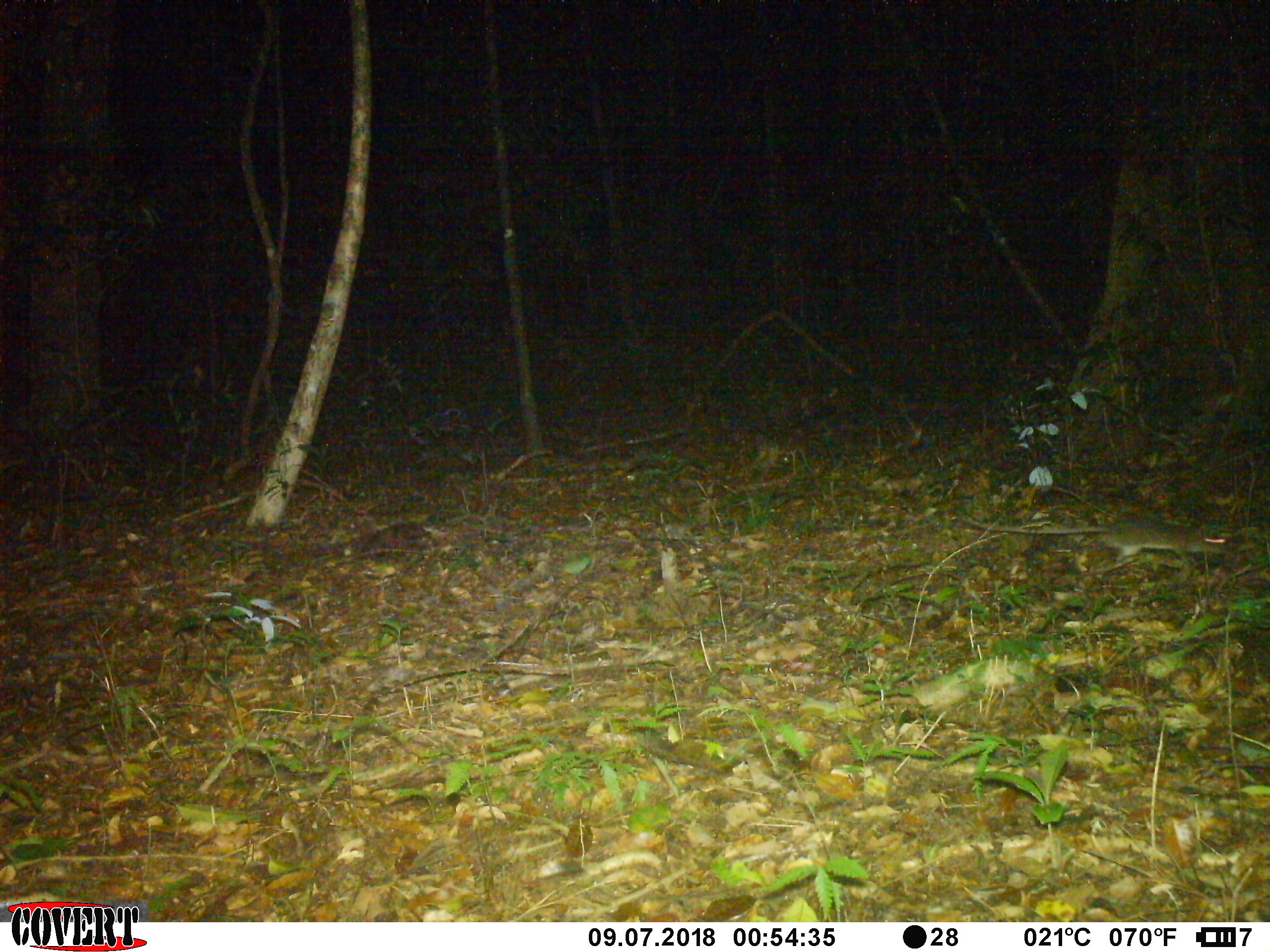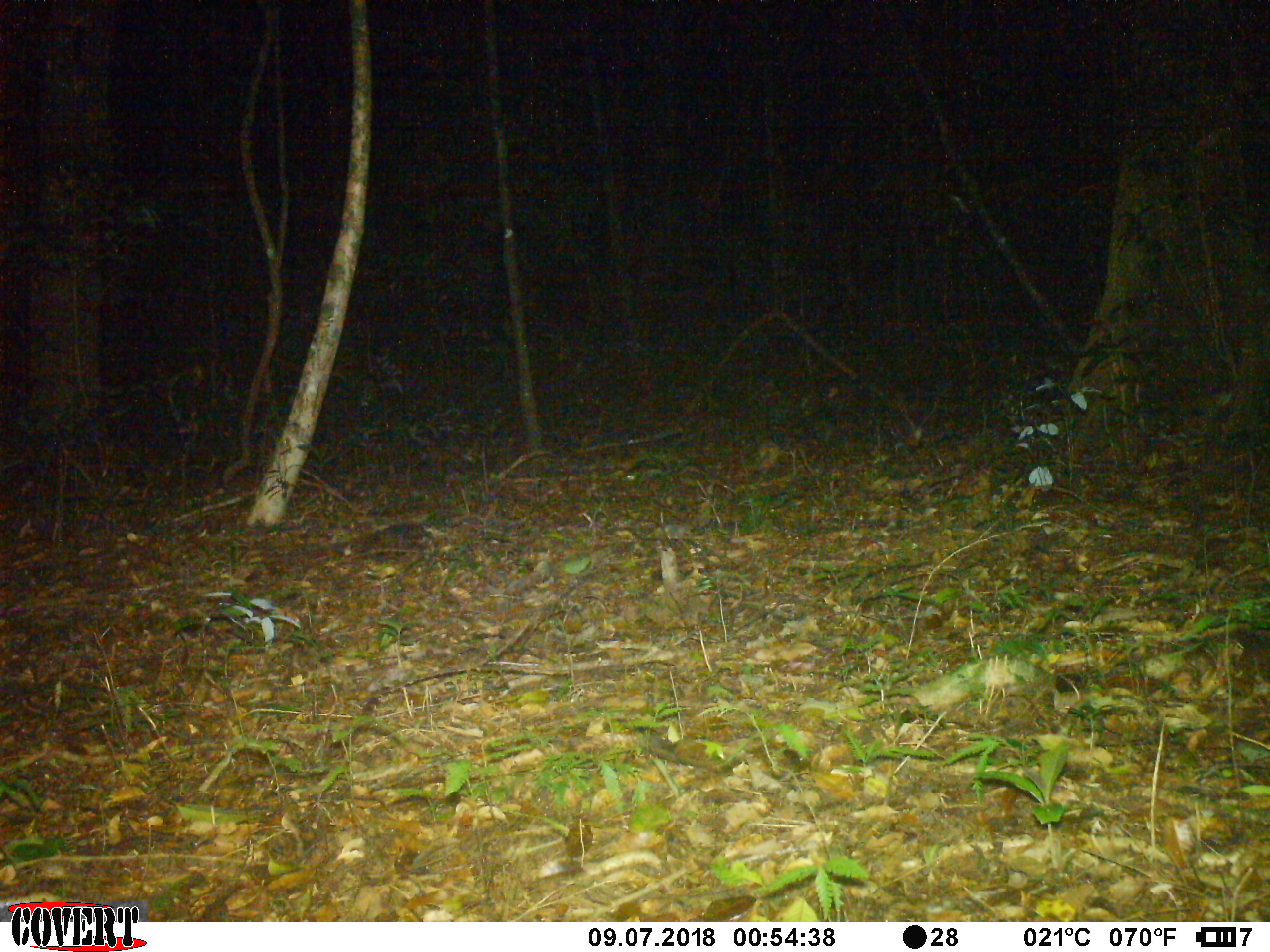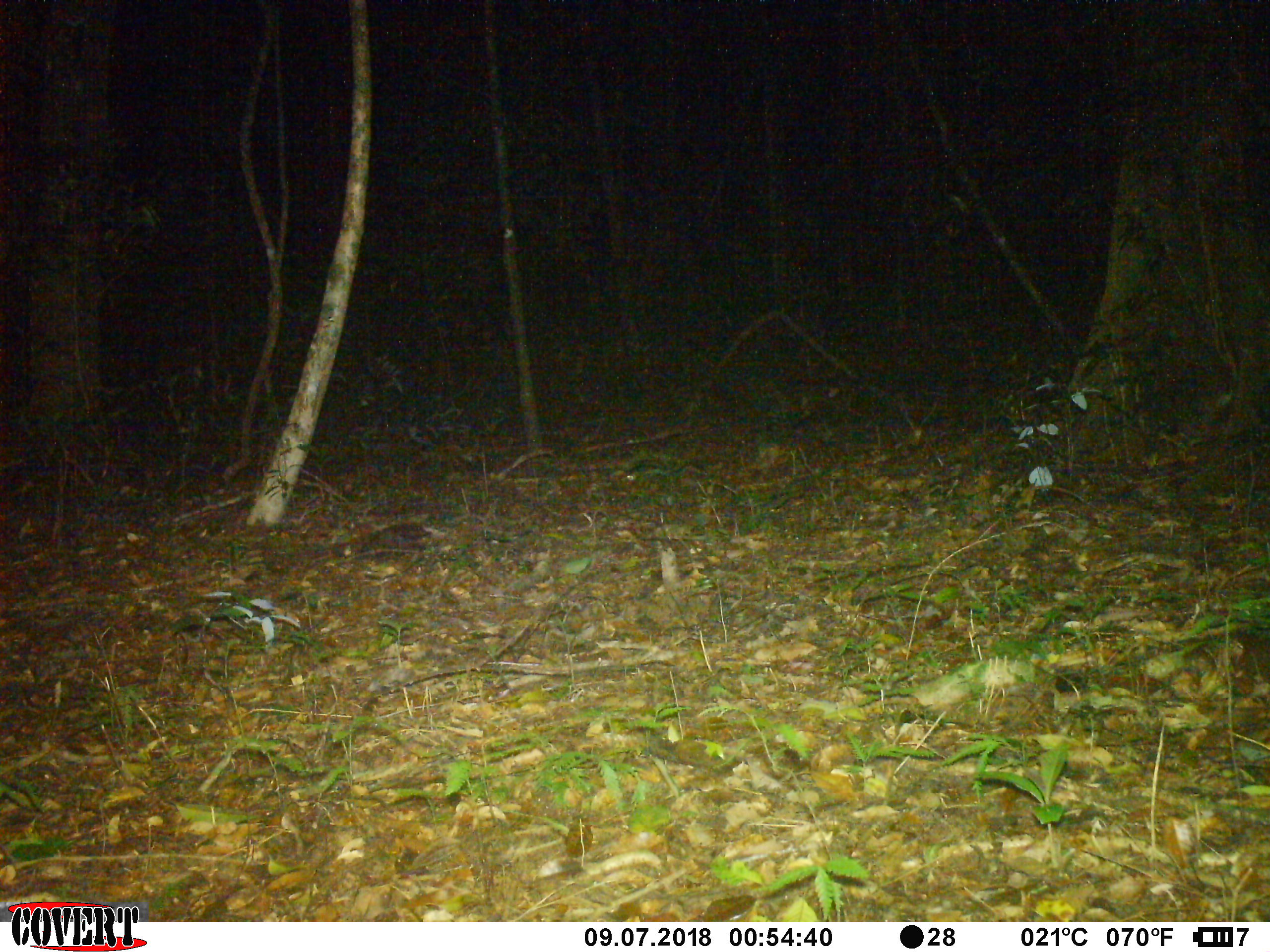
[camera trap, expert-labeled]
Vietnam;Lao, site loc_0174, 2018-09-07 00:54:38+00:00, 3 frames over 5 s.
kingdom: Animalia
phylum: Chordata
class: Mammalia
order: Rodentia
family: Muridae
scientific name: Muridae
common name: old-world mice and rats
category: unidentified murid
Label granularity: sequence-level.